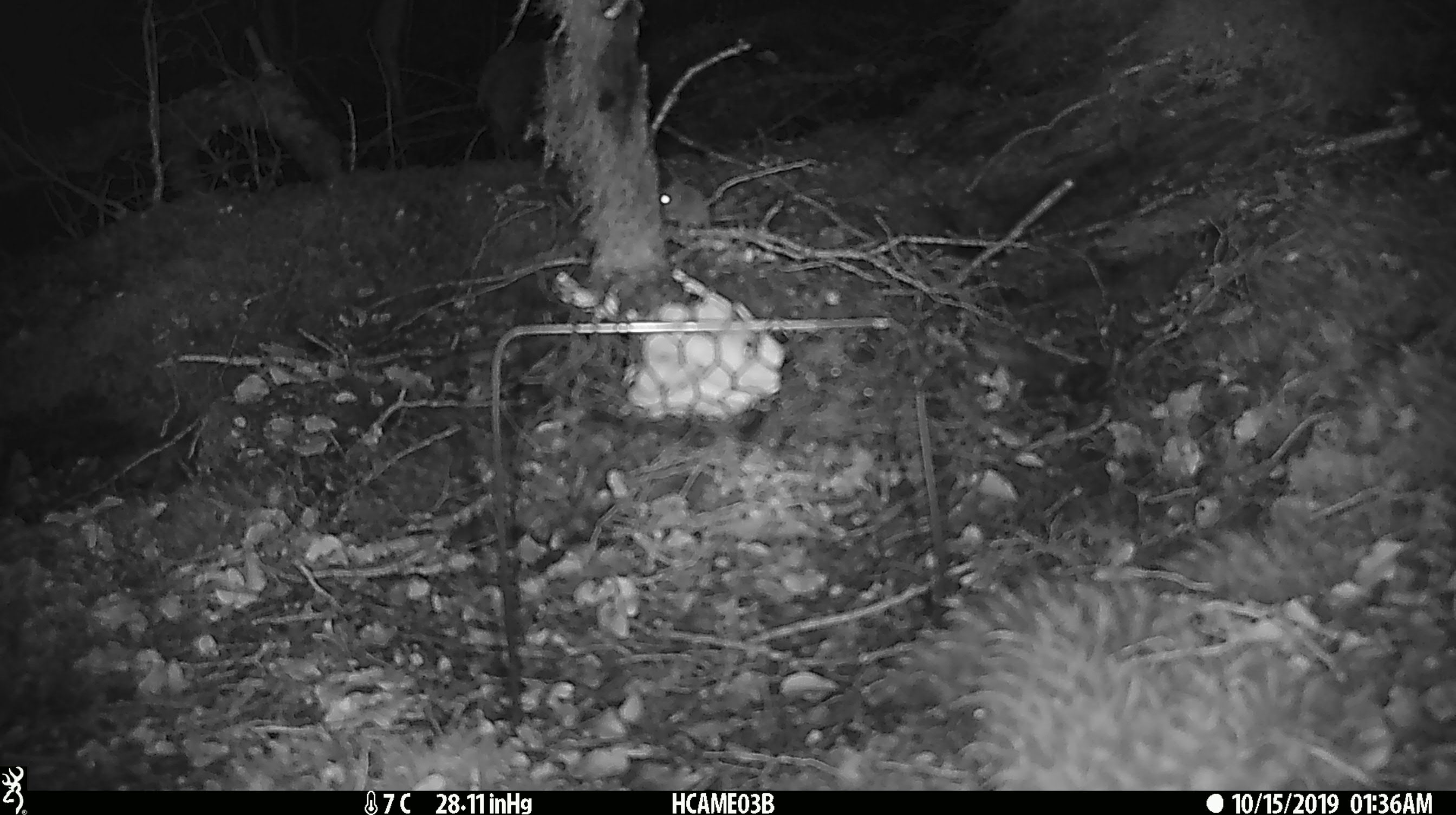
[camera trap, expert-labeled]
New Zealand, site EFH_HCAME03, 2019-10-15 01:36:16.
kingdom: Animalia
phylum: Chordata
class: Mammalia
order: Rodentia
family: Muridae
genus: Mus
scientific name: Mus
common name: mouse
Mouse (Mus).